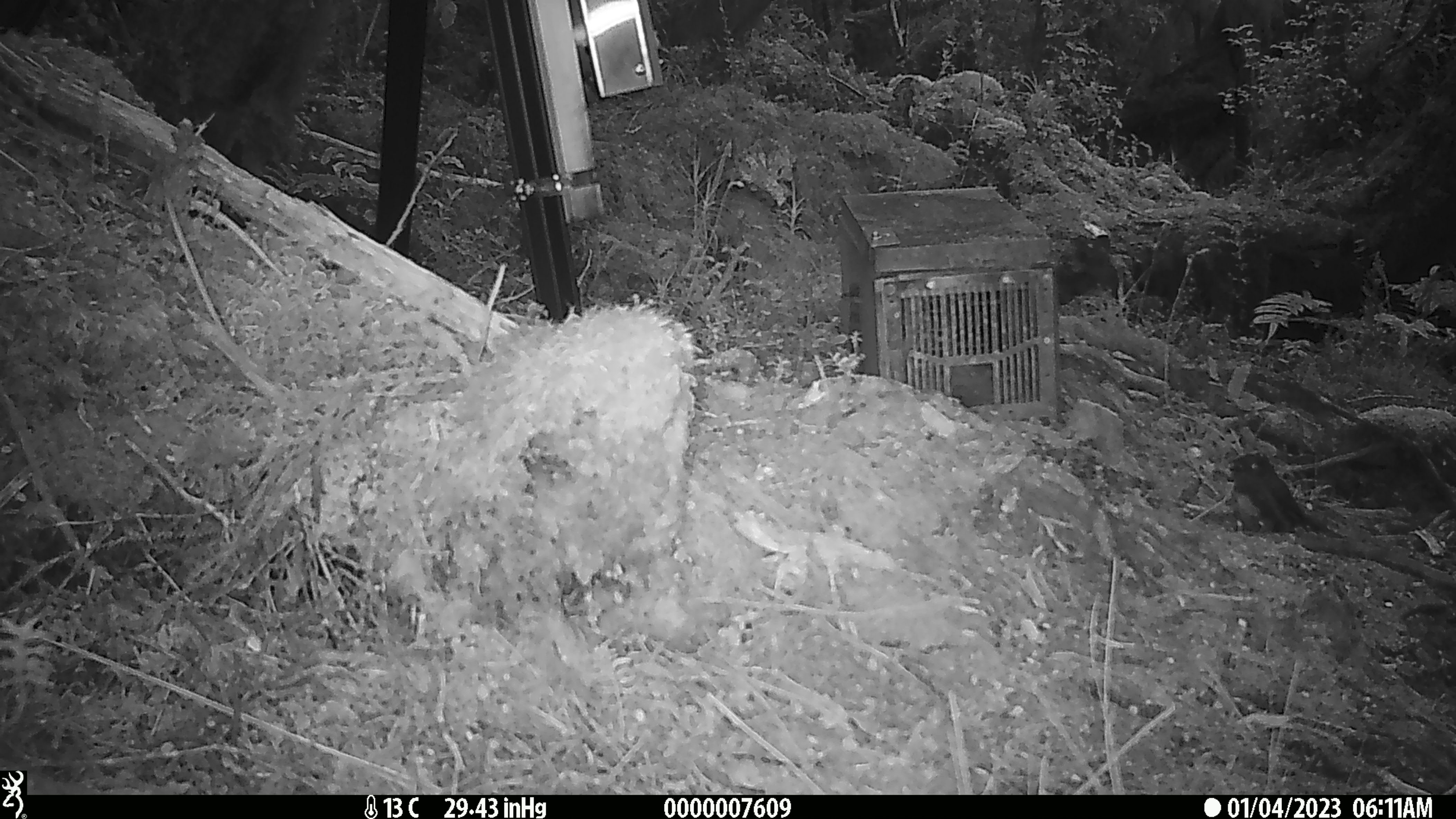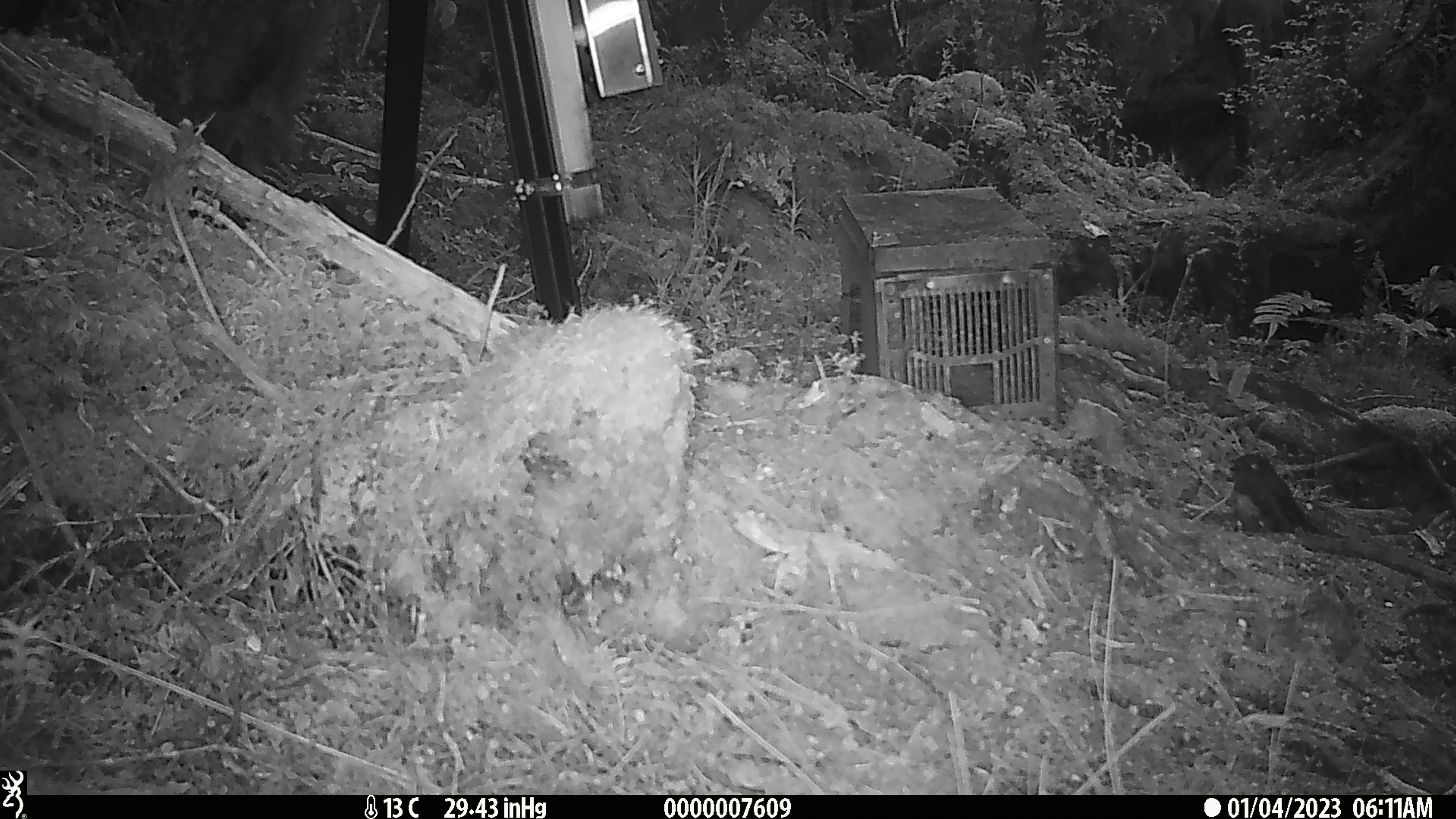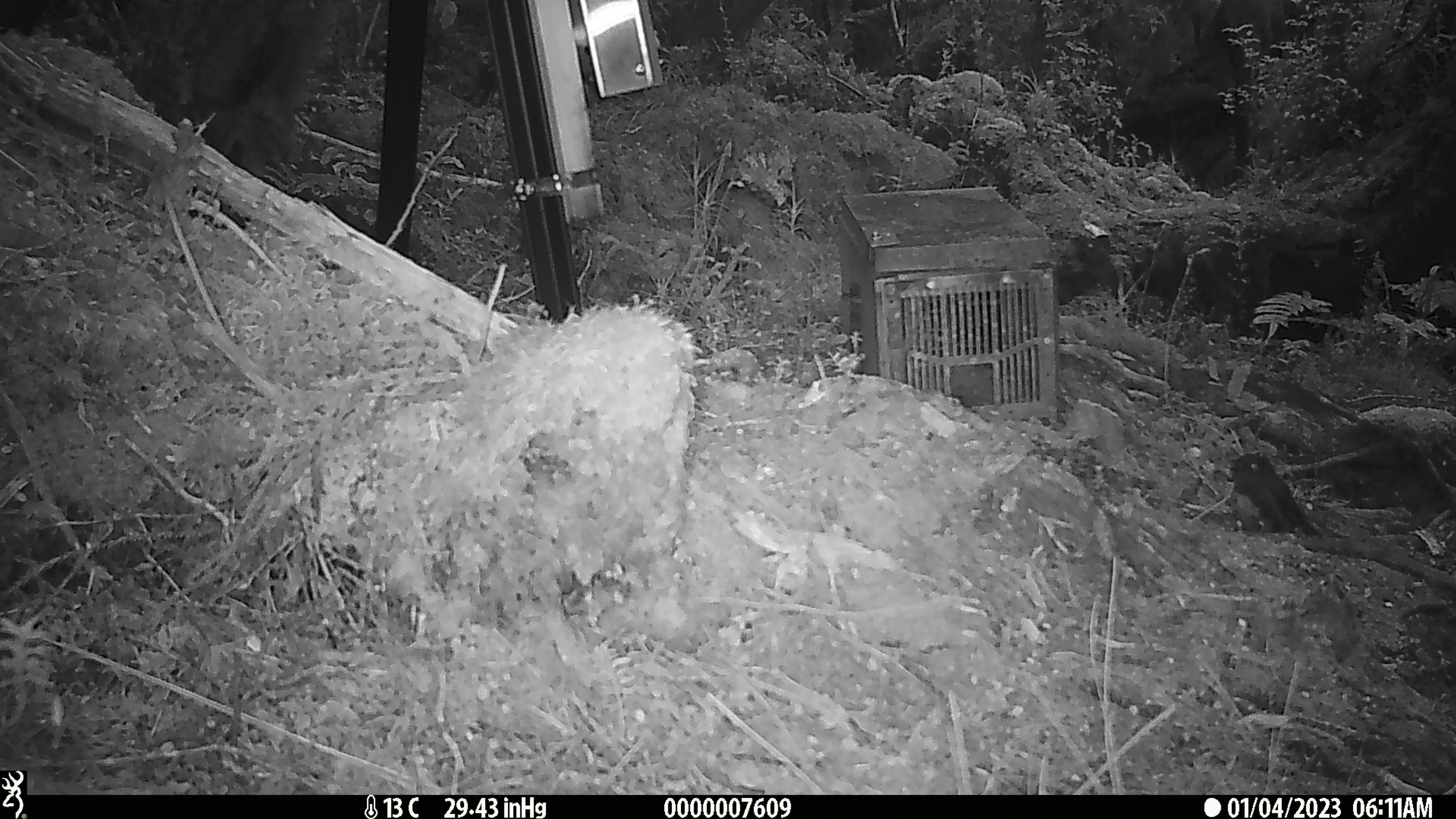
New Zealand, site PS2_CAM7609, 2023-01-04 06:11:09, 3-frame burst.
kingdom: Animalia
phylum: Chordata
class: Aves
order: Passeriformes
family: Petroicidae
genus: Petroica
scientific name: Petroica australis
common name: new zealand robin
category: robin